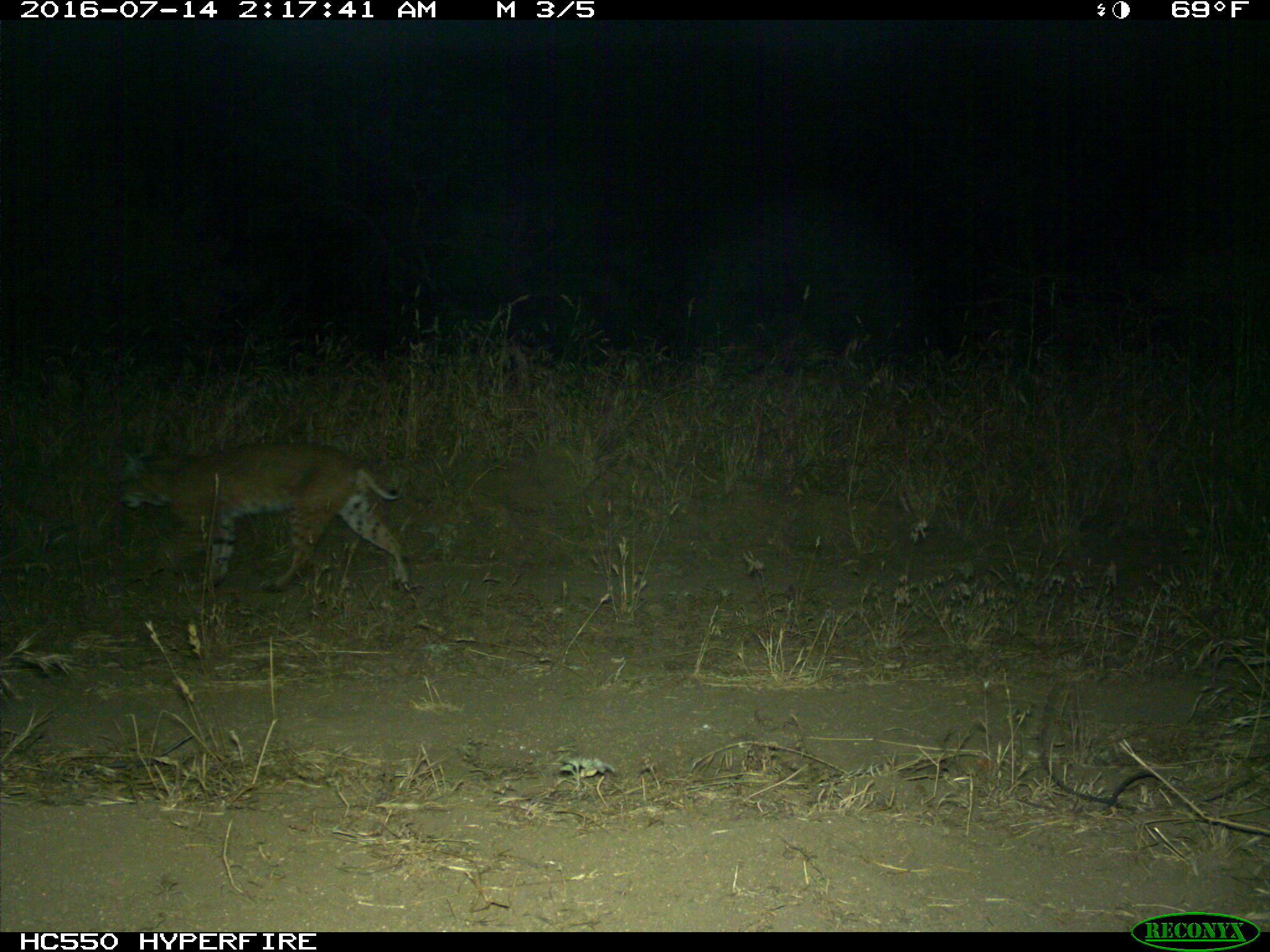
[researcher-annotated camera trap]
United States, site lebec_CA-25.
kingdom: Animalia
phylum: Chordata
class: Mammalia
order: Carnivora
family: Felidae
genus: Lynx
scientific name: Lynx rufus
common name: bobcat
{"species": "Lynx rufus (bobcat)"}